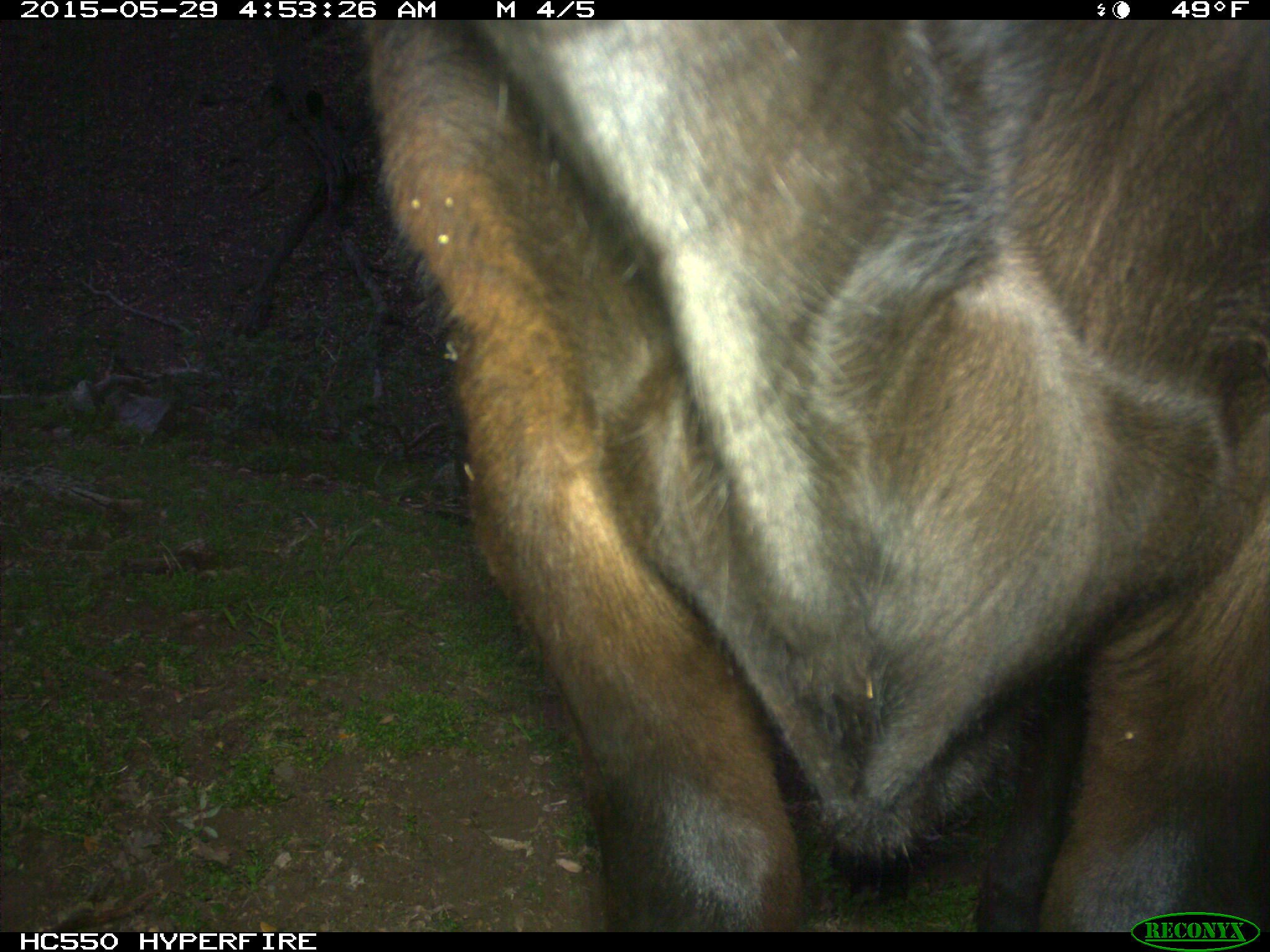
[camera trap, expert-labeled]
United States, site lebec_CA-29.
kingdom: Animalia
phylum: Chordata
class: Mammalia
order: Artiodactyla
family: Bovidae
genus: Bos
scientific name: Bos taurus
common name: domestic cow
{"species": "Bos taurus (domestic cow)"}